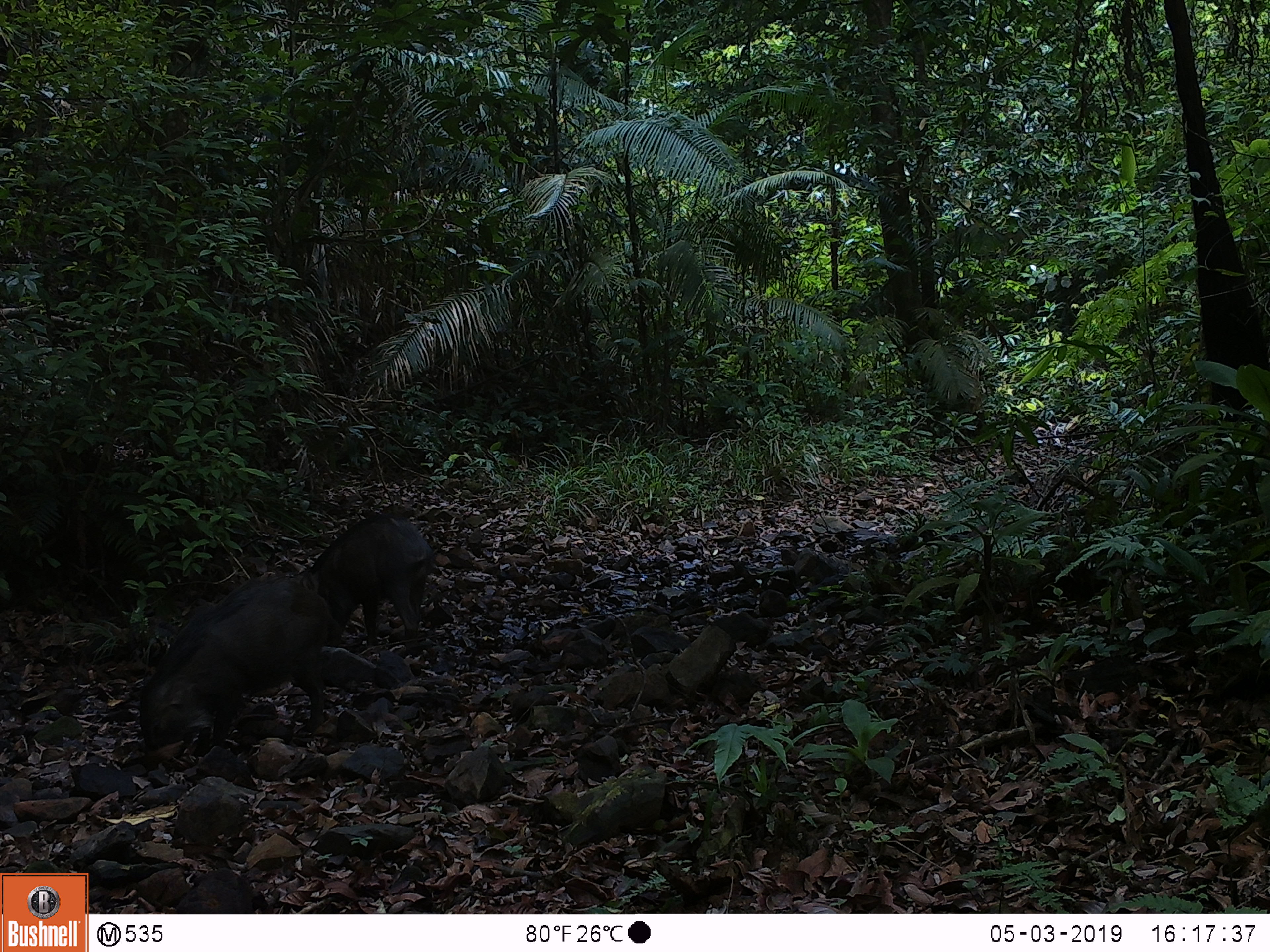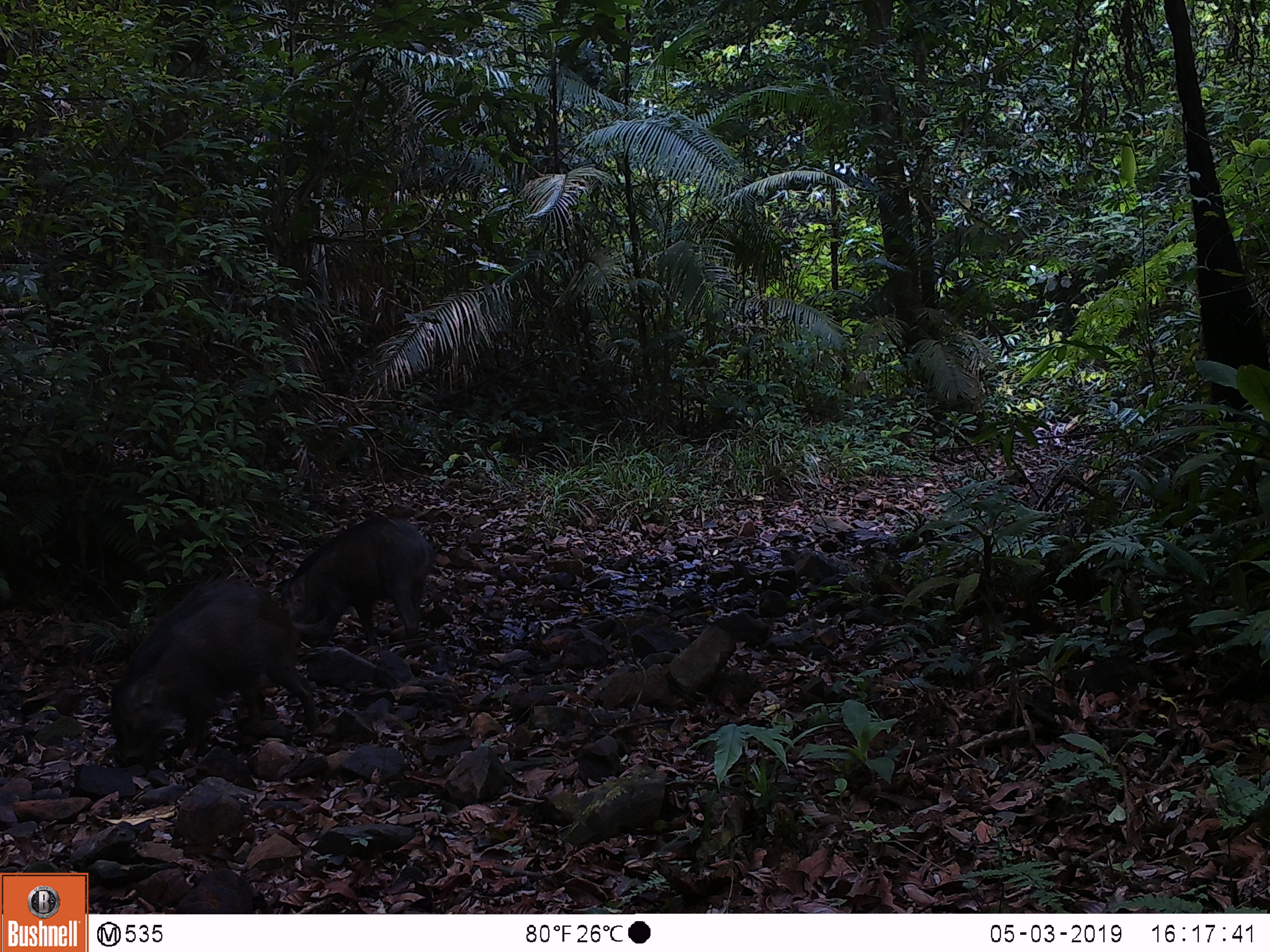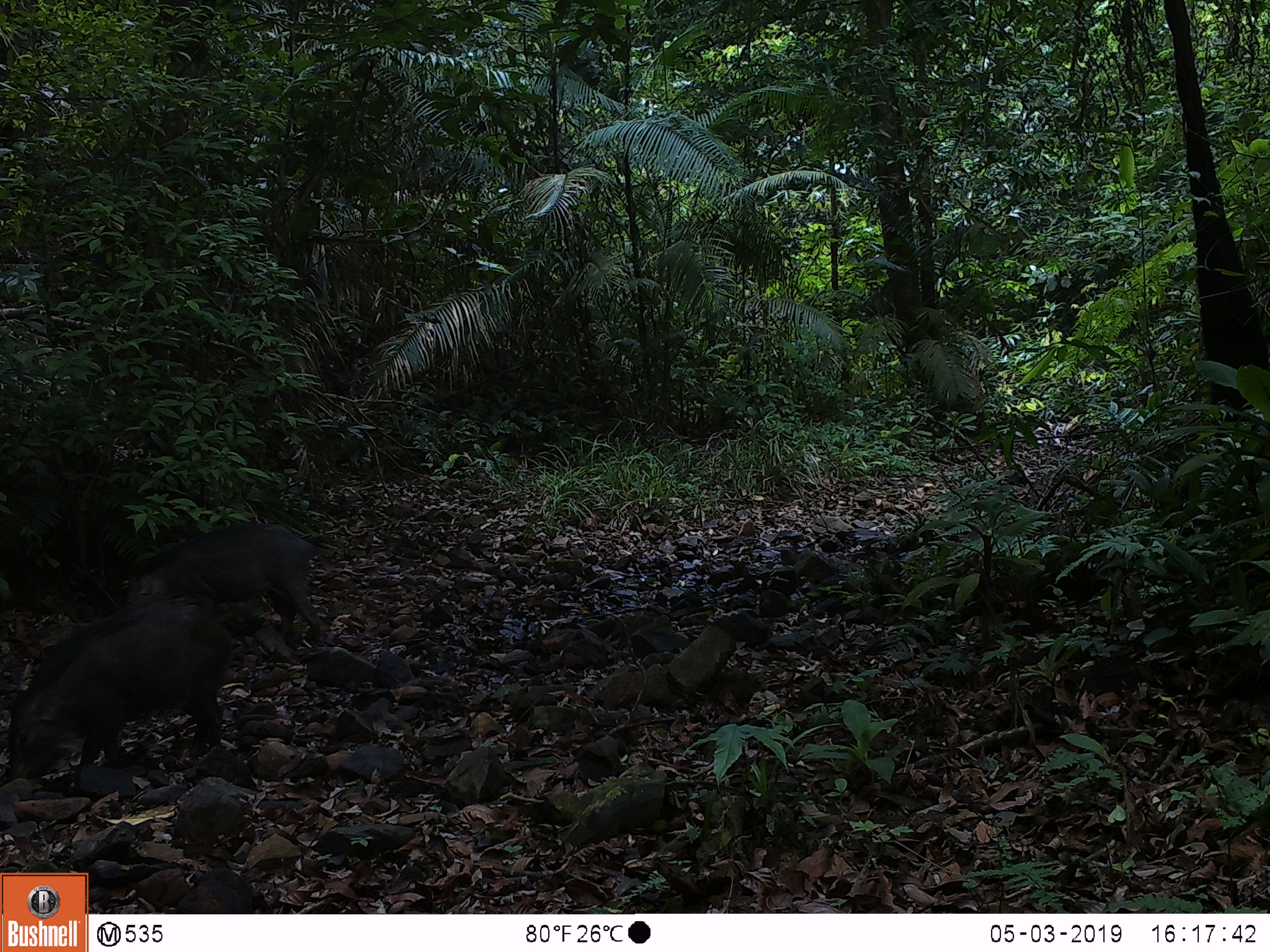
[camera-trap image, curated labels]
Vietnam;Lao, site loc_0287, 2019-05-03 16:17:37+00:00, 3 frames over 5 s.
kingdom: Animalia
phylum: Chordata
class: Mammalia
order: Artiodactyla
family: Suidae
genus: Sus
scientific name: Sus scrofa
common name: eurasian wild pig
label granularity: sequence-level